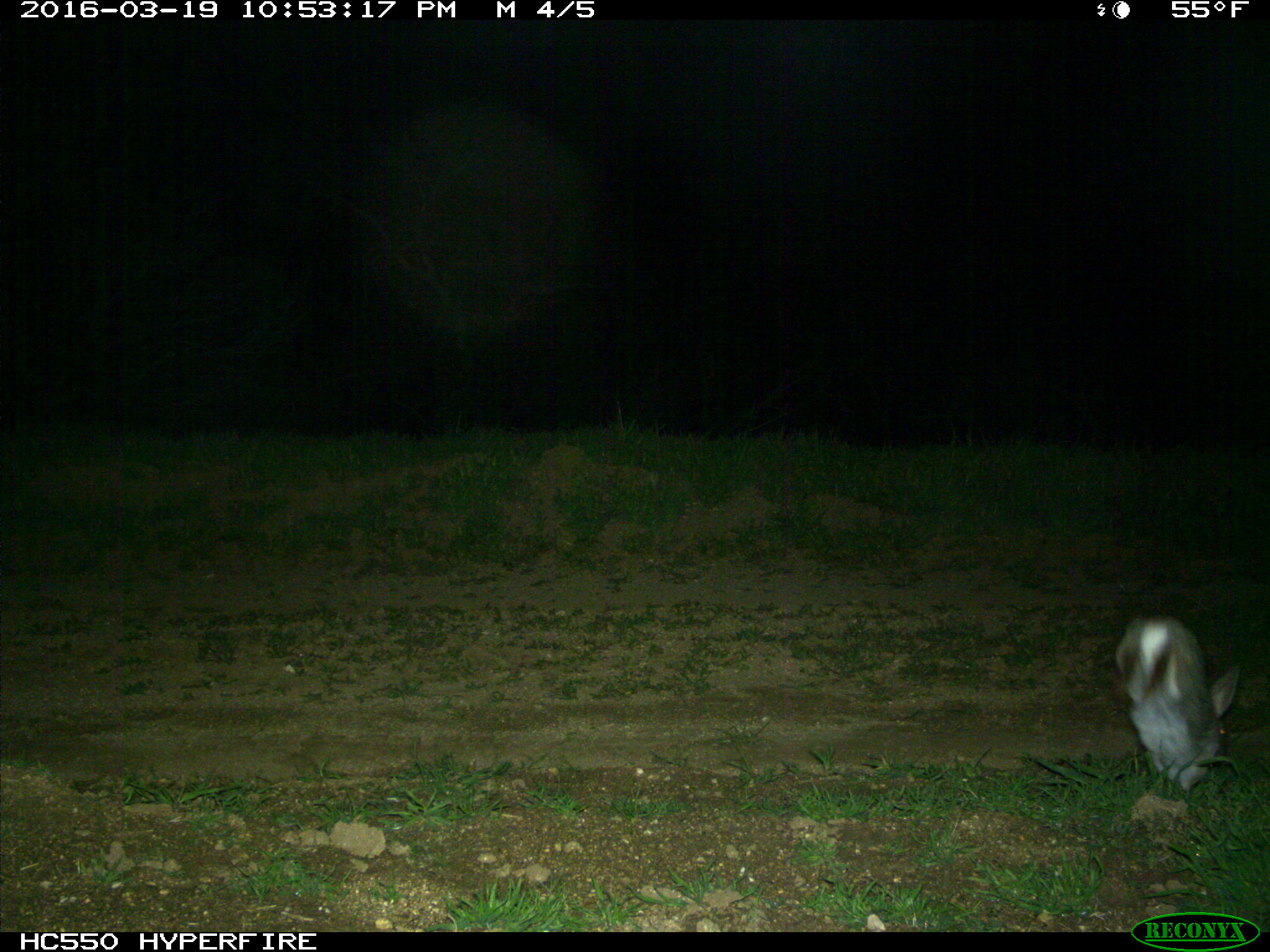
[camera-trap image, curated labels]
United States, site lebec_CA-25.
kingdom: Animalia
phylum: Chordata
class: Mammalia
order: Lagomorpha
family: Leporidae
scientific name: Leporidae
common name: rabbits and hares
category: unidentified rabbit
Unidentified rabbit (rabbits and hares) (Leporidae).